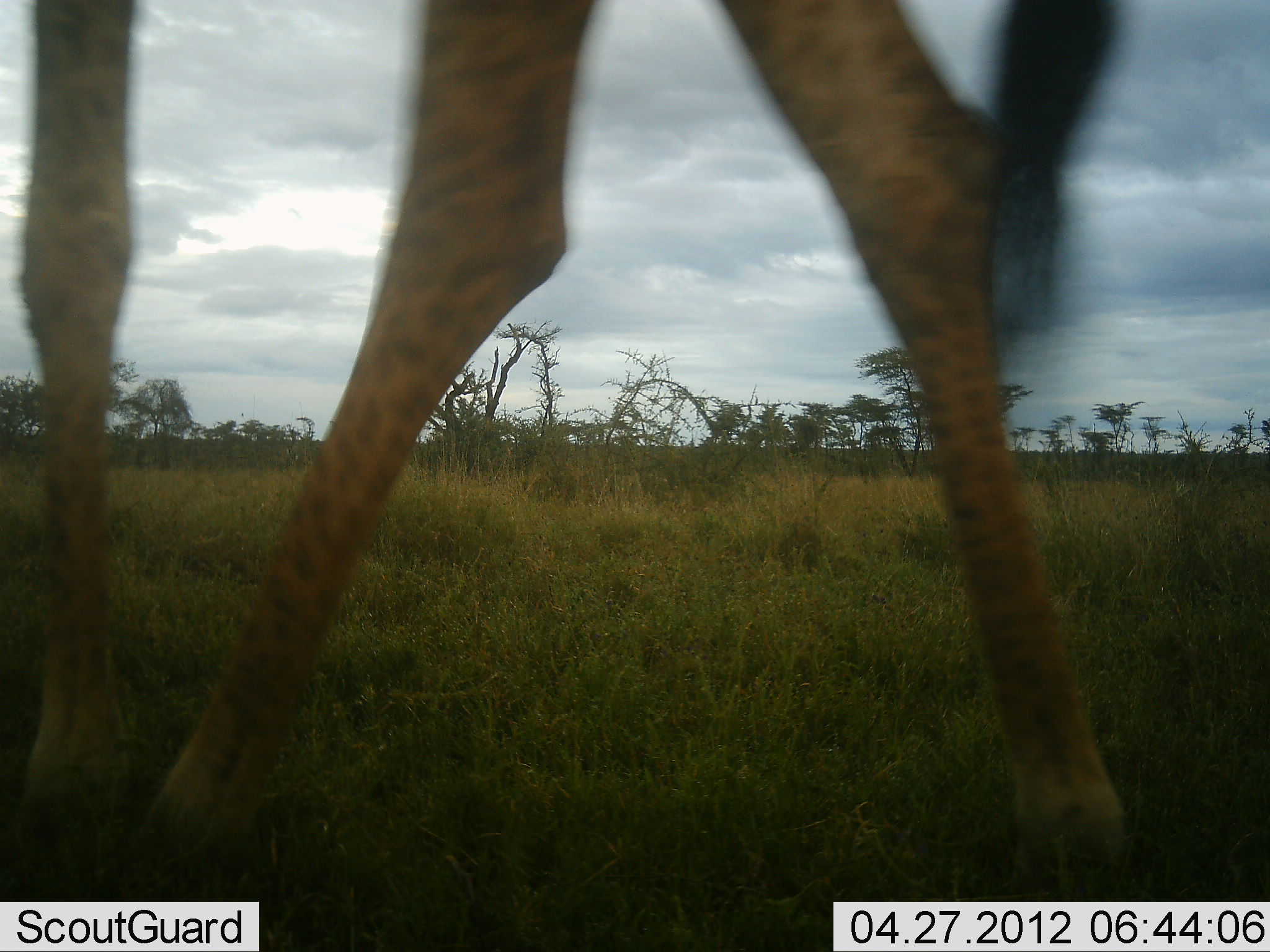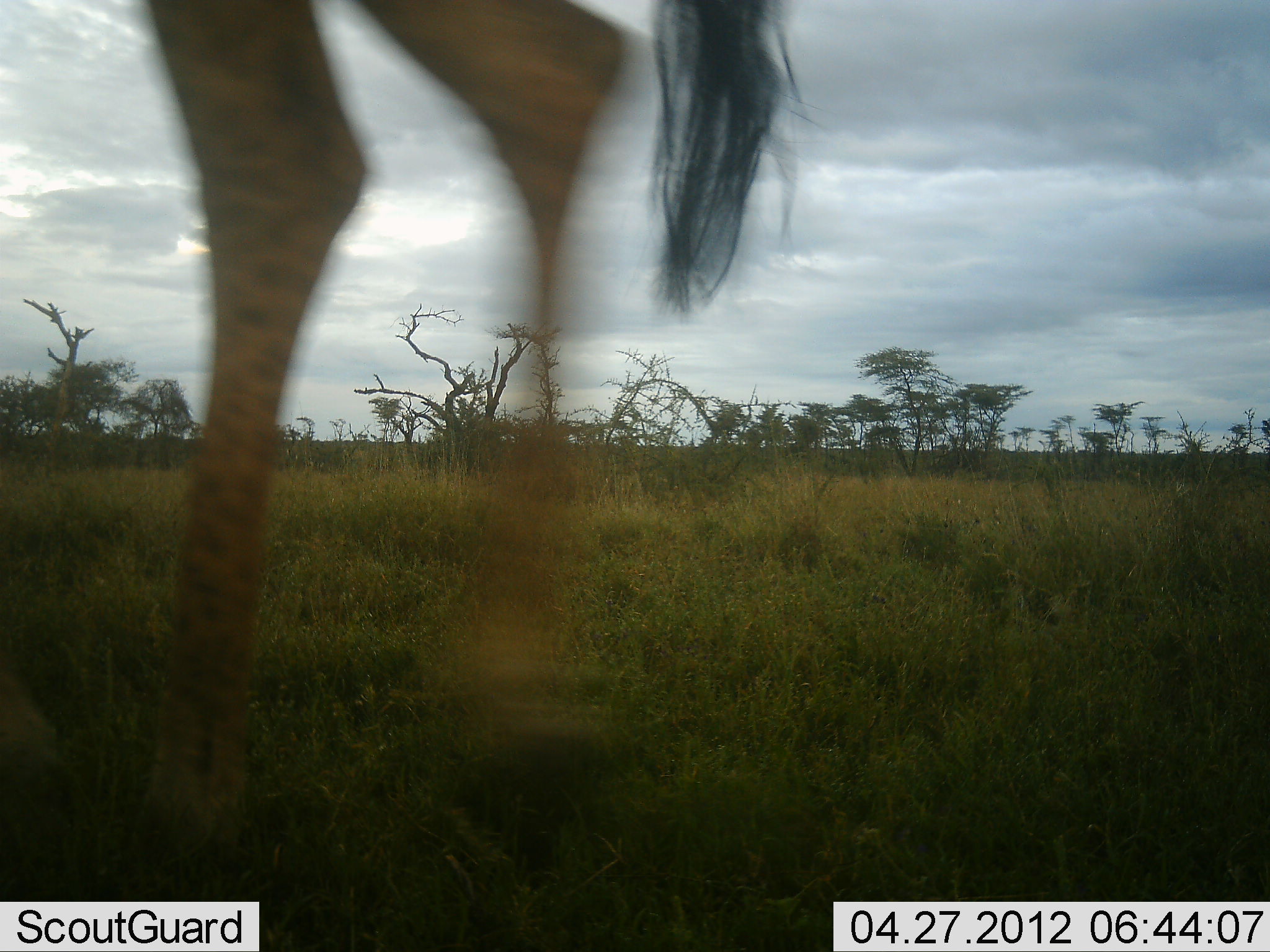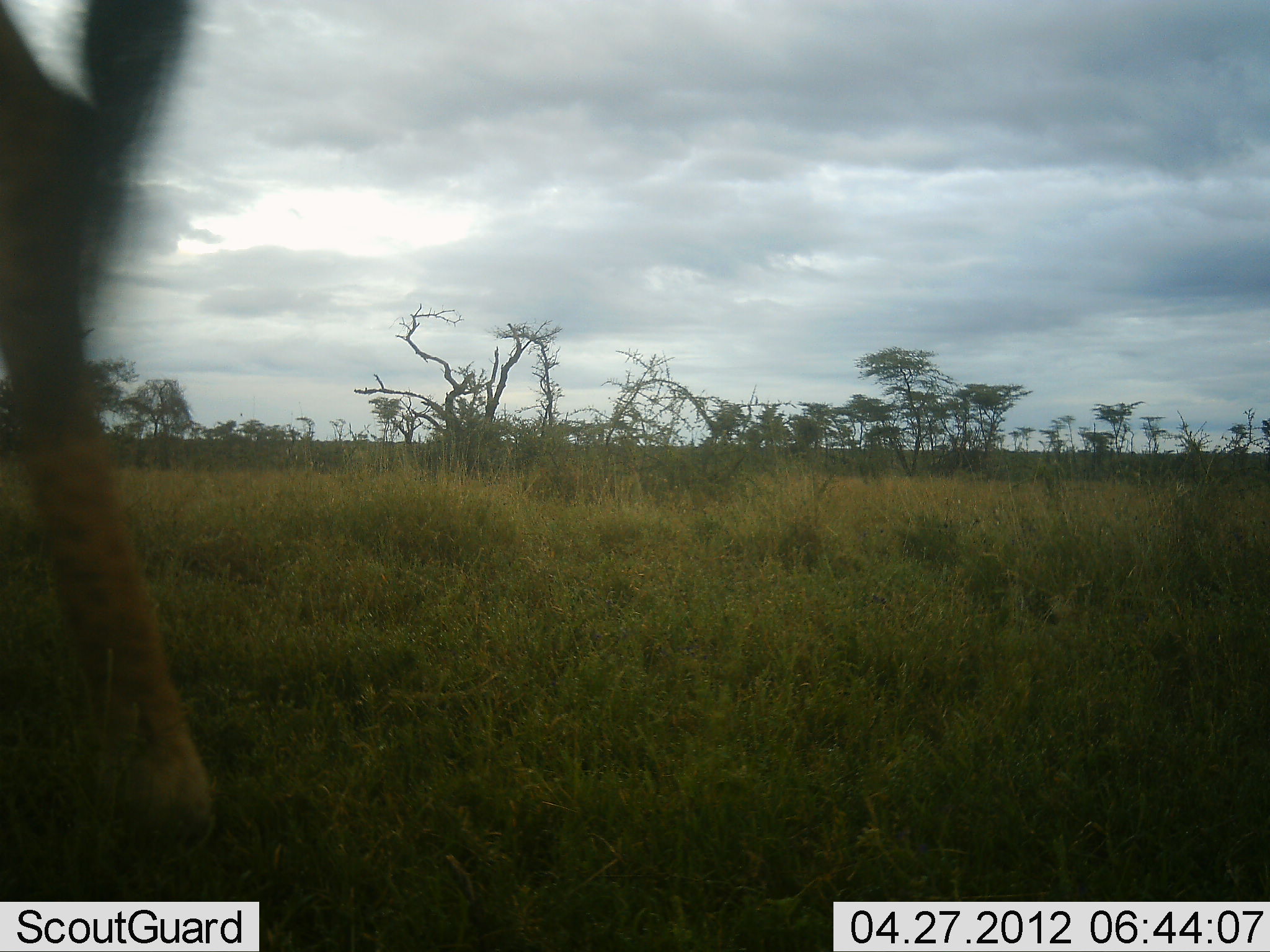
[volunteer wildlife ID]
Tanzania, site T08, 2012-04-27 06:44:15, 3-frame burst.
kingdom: Animalia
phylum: Chordata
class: Mammalia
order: Artiodactyla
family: Giraffidae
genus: Giraffa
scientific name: Giraffa camelopardalis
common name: giraffe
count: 1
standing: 4%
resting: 0%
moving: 100%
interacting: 0%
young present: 0%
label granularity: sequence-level